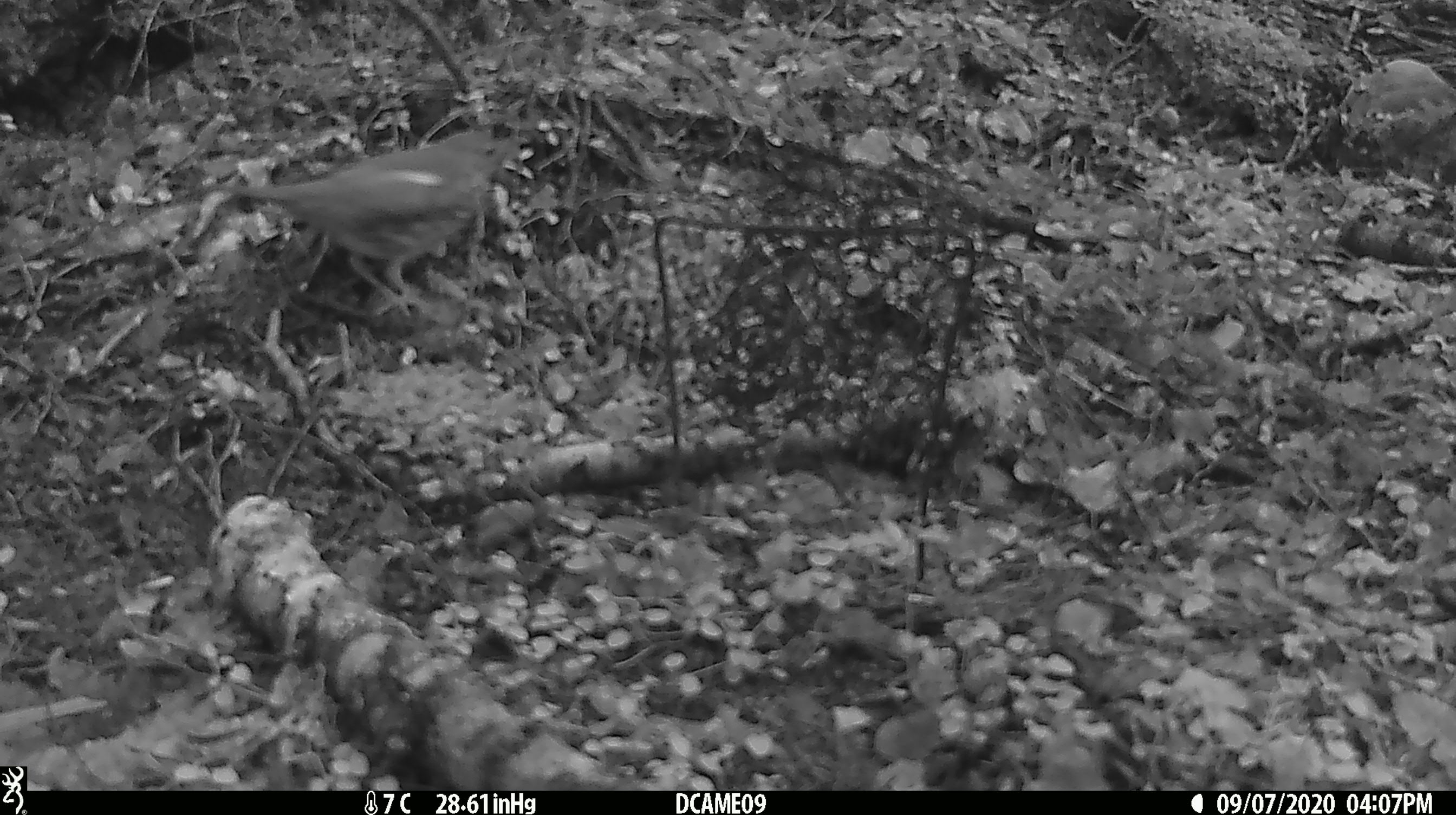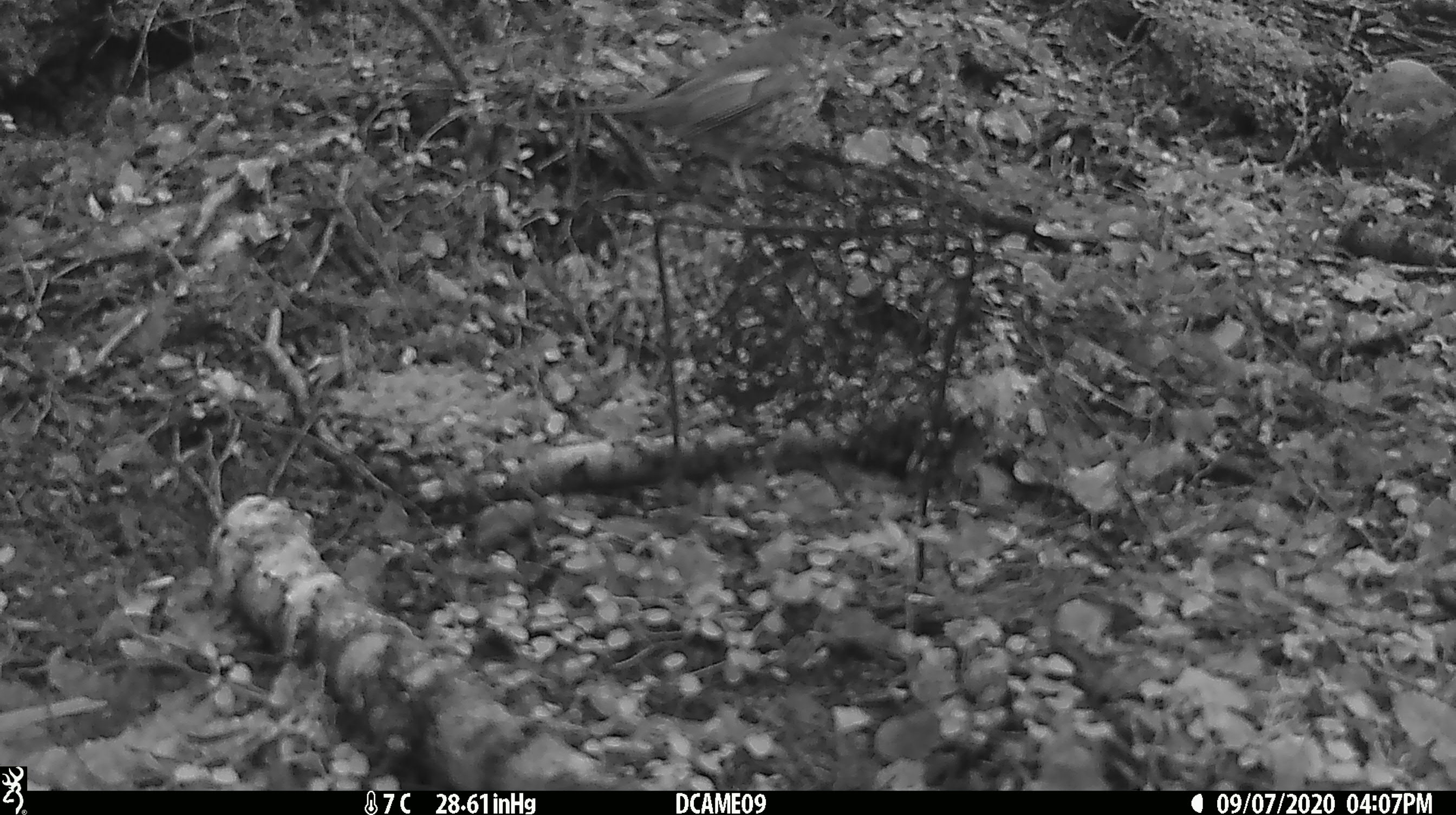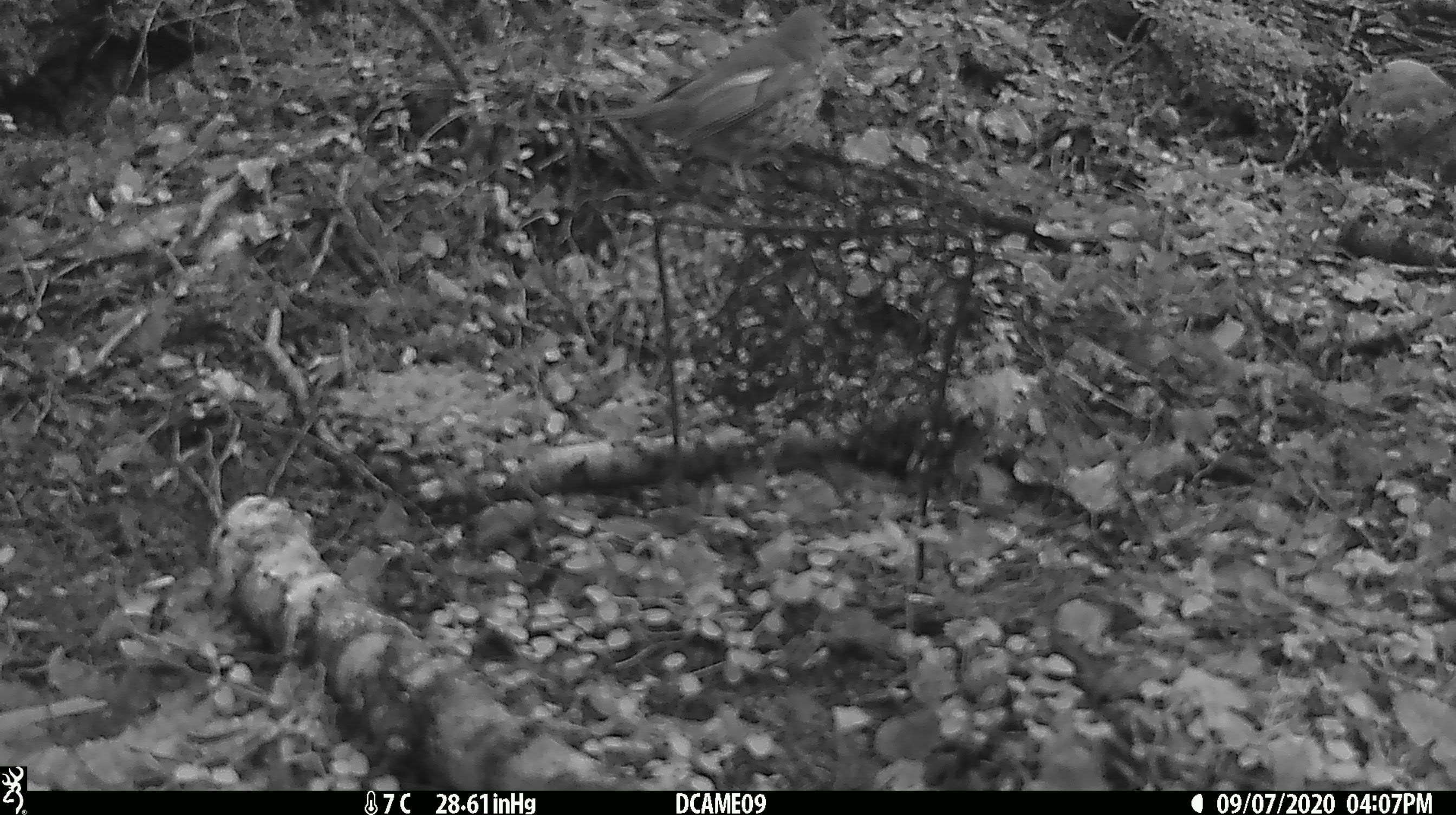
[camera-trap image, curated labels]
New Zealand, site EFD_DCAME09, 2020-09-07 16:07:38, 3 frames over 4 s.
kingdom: Animalia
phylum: Chordata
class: Aves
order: Passeriformes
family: Turdidae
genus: Turdus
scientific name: Turdus philomelos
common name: song thrush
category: thrush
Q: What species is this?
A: Thrush (song thrush) (Turdus philomelos).